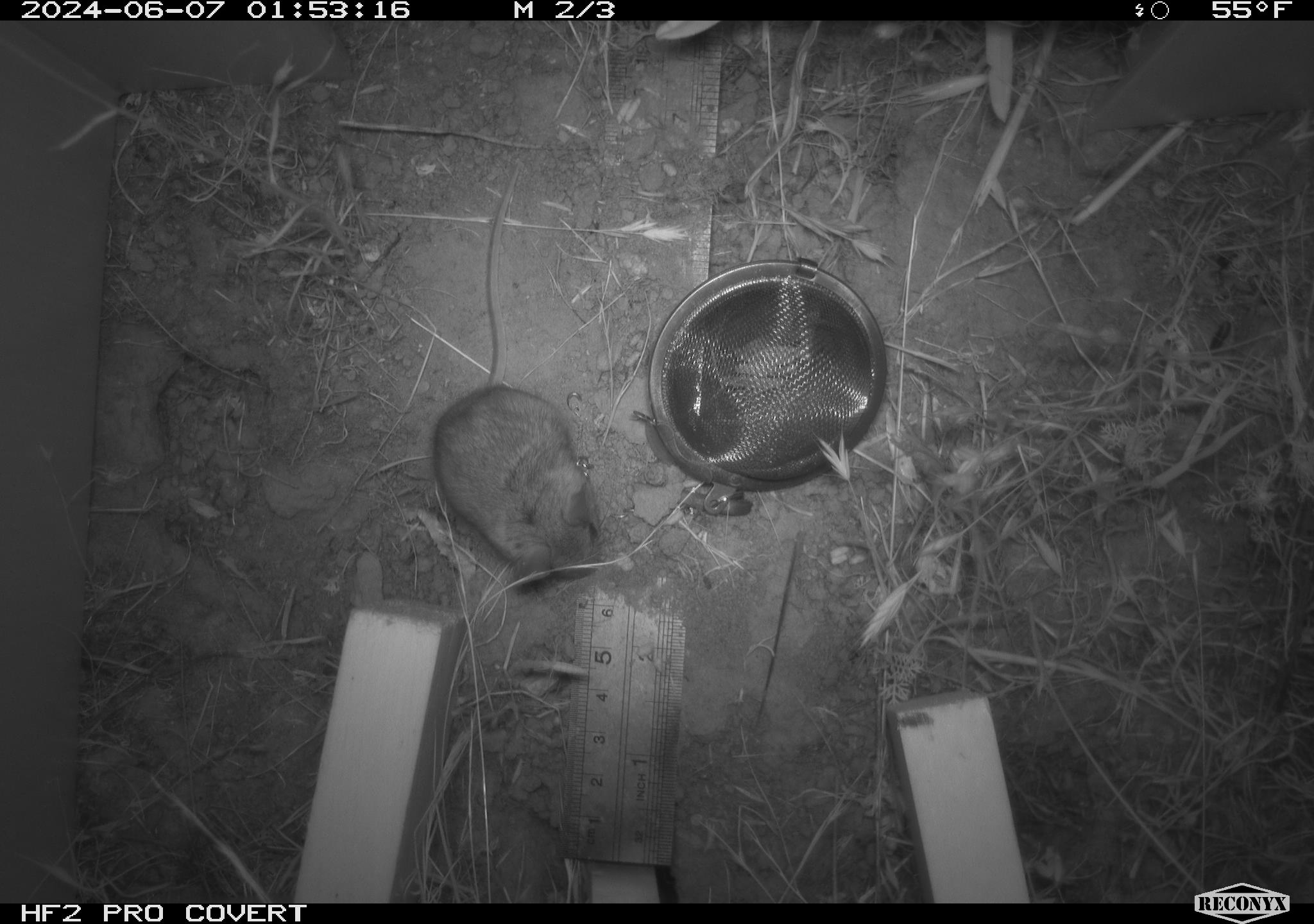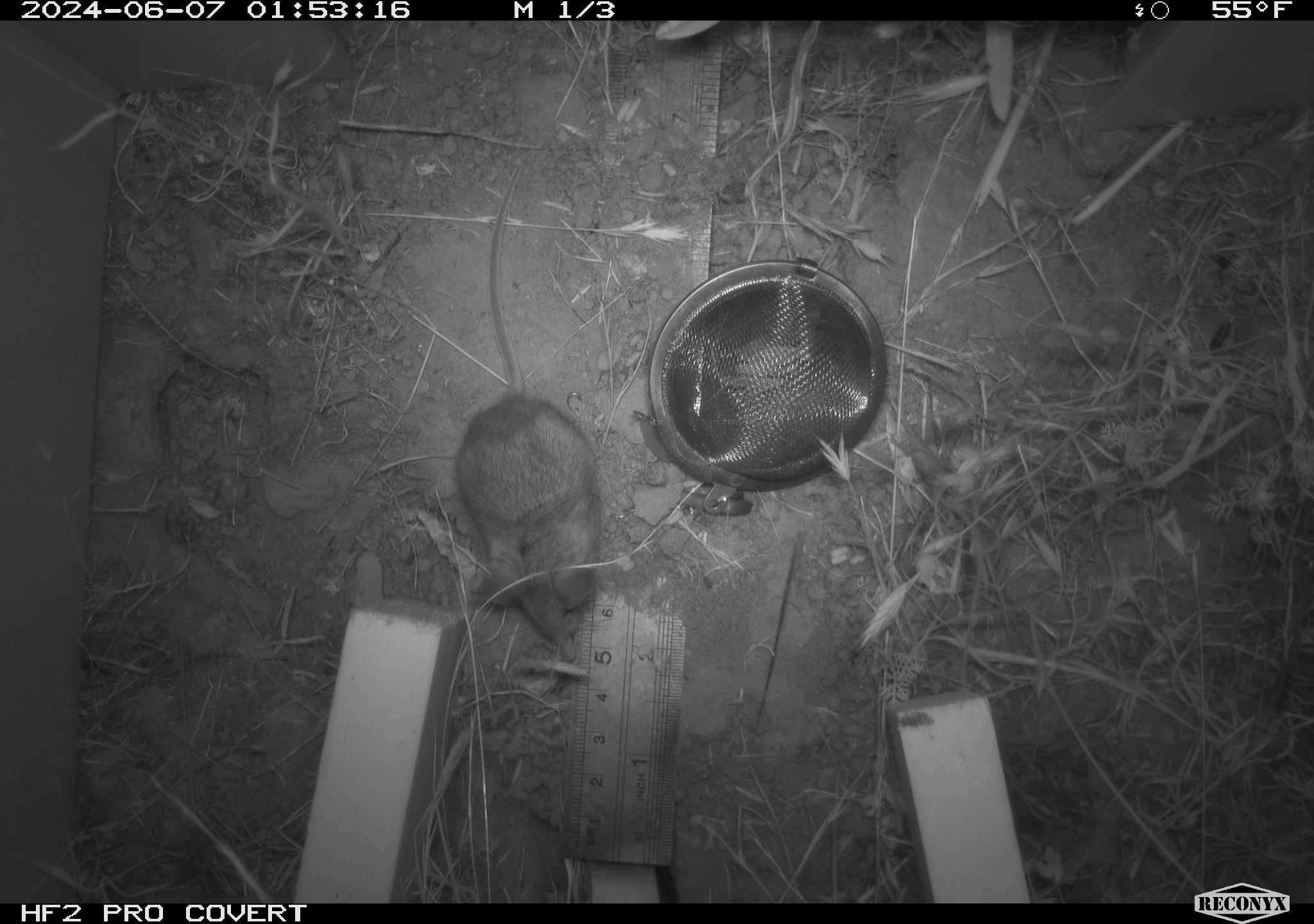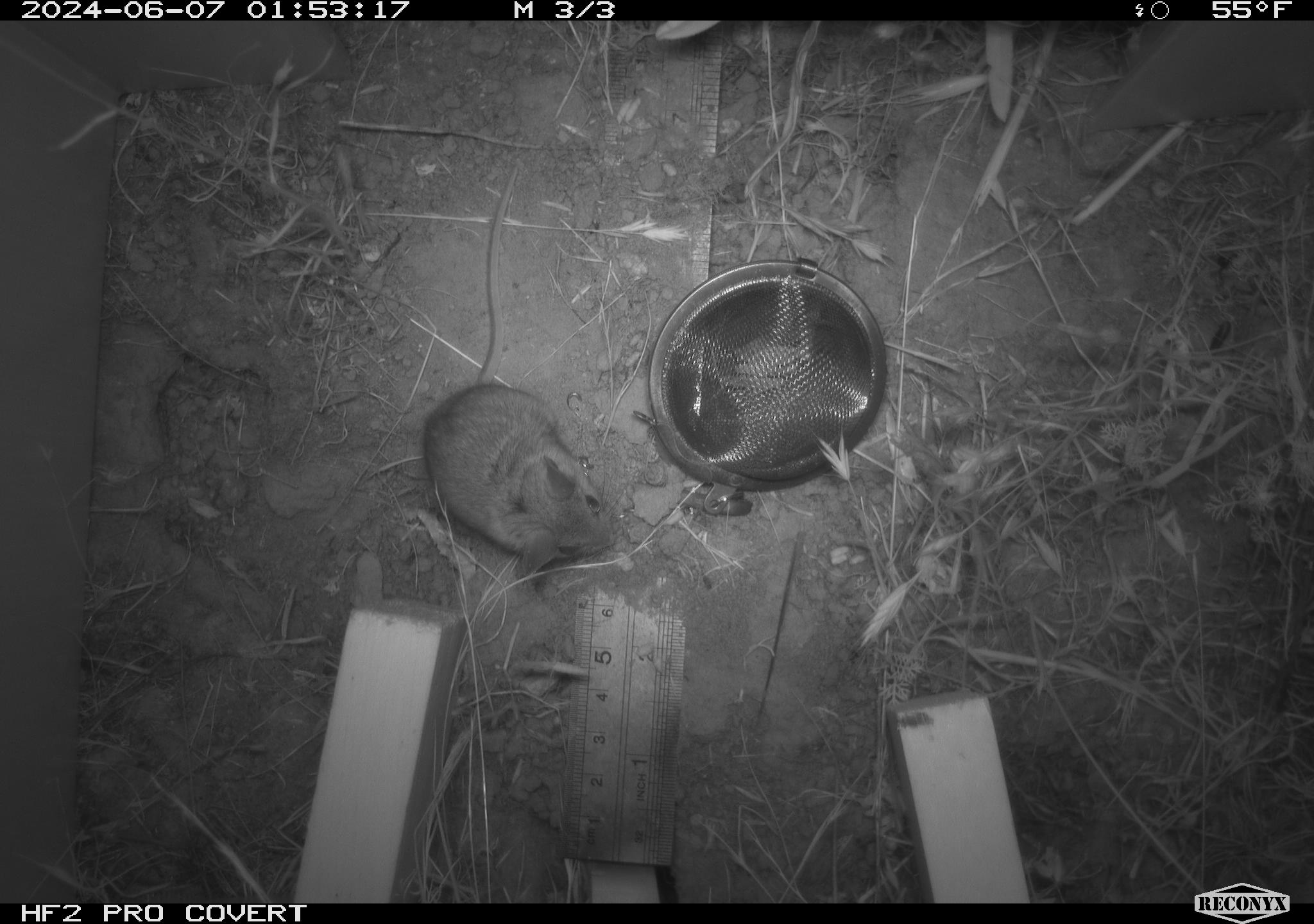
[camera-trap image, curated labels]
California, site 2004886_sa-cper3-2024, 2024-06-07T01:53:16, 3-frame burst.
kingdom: Animalia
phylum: Chordata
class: Mammalia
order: Rodentia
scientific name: Rodentia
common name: rodent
Rodent (Rodentia).